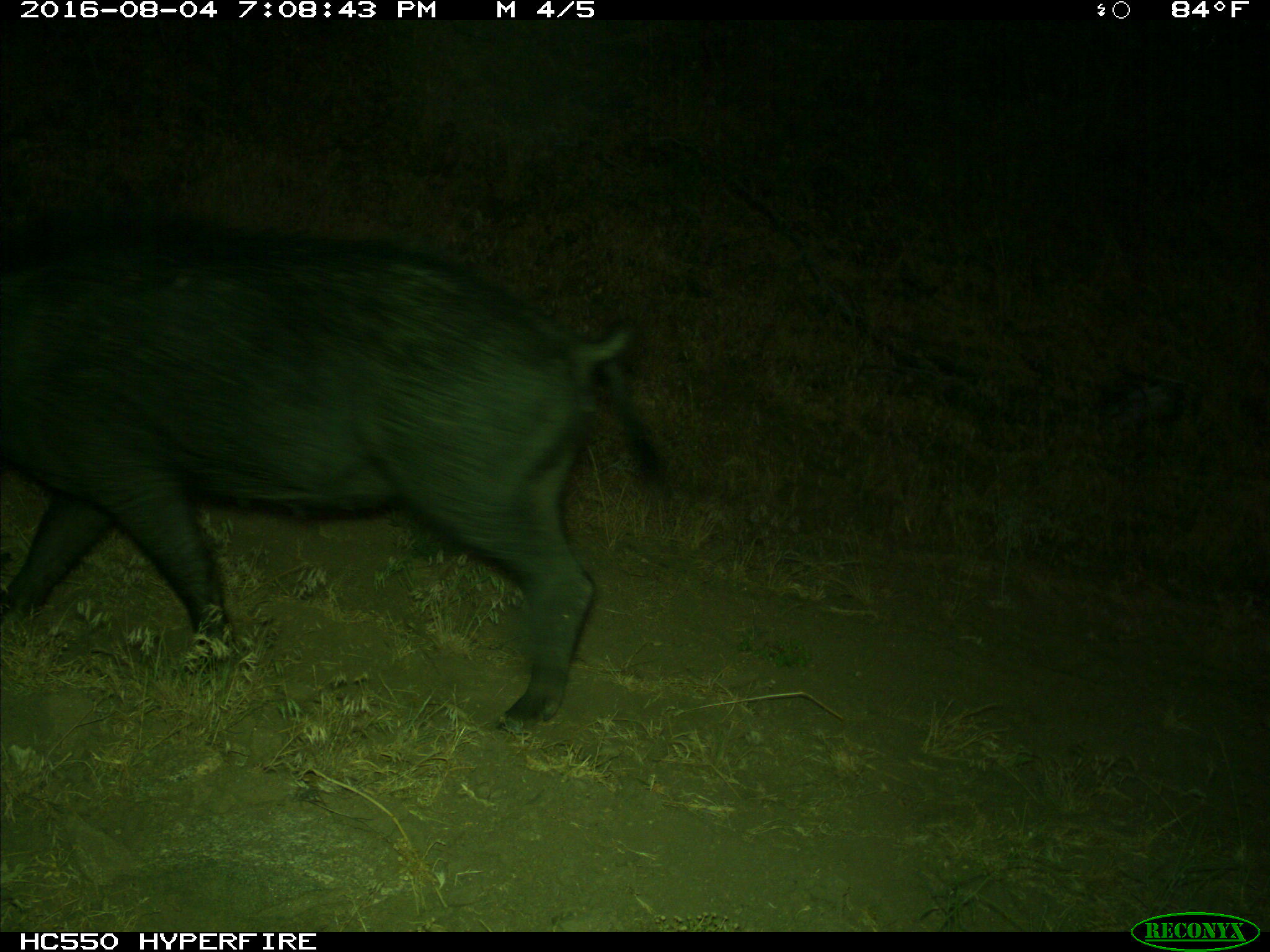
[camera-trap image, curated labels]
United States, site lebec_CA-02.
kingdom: Animalia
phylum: Chordata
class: Mammalia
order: Artiodactyla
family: Suidae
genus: Sus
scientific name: Sus scrofa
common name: wild boar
Sus scrofa (wild boar).